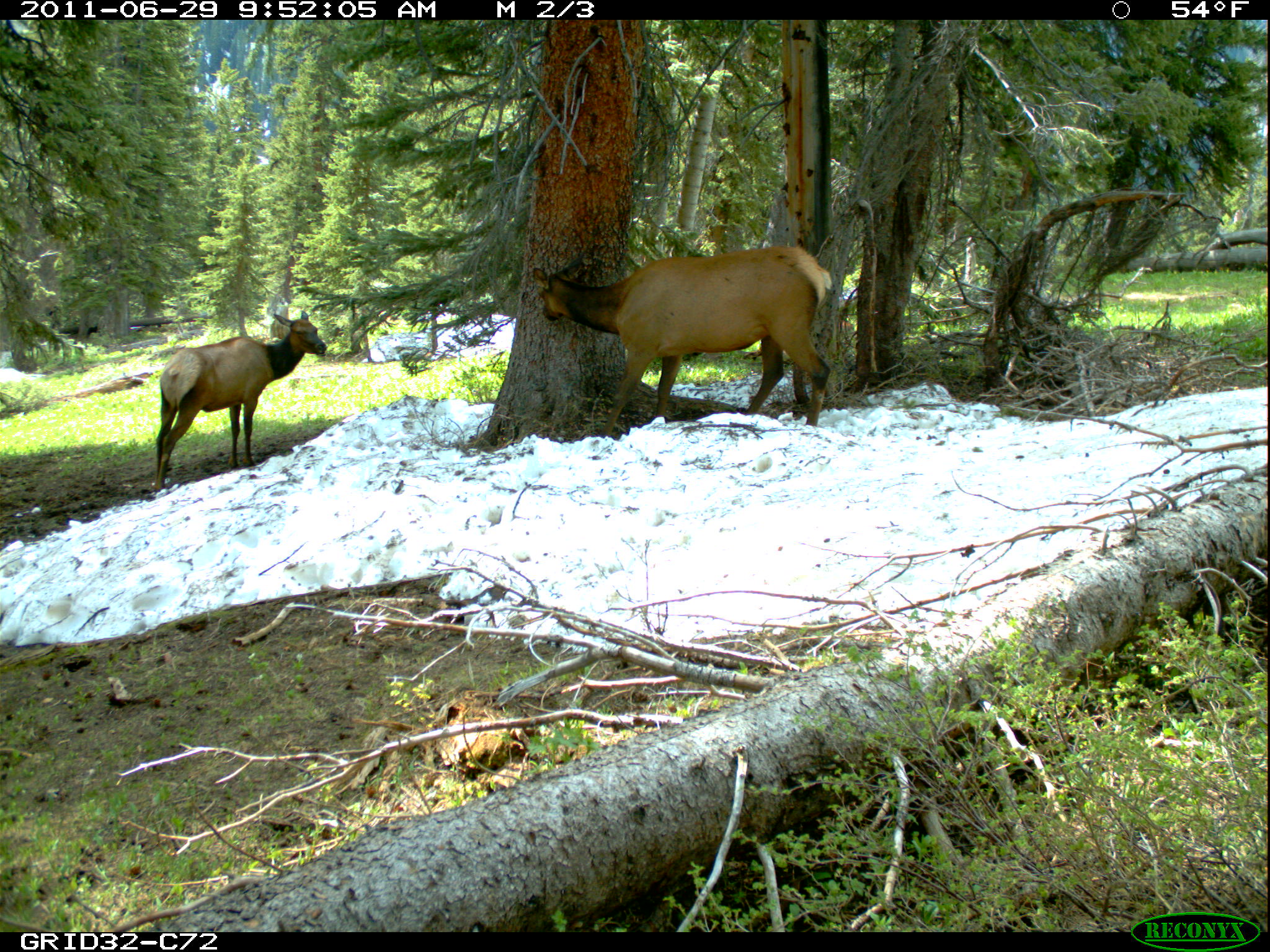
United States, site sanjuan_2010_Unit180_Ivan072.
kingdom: Animalia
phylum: Chordata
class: Mammalia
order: Artiodactyla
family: Cervidae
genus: Cervus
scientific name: Cervus elaphus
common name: red deer